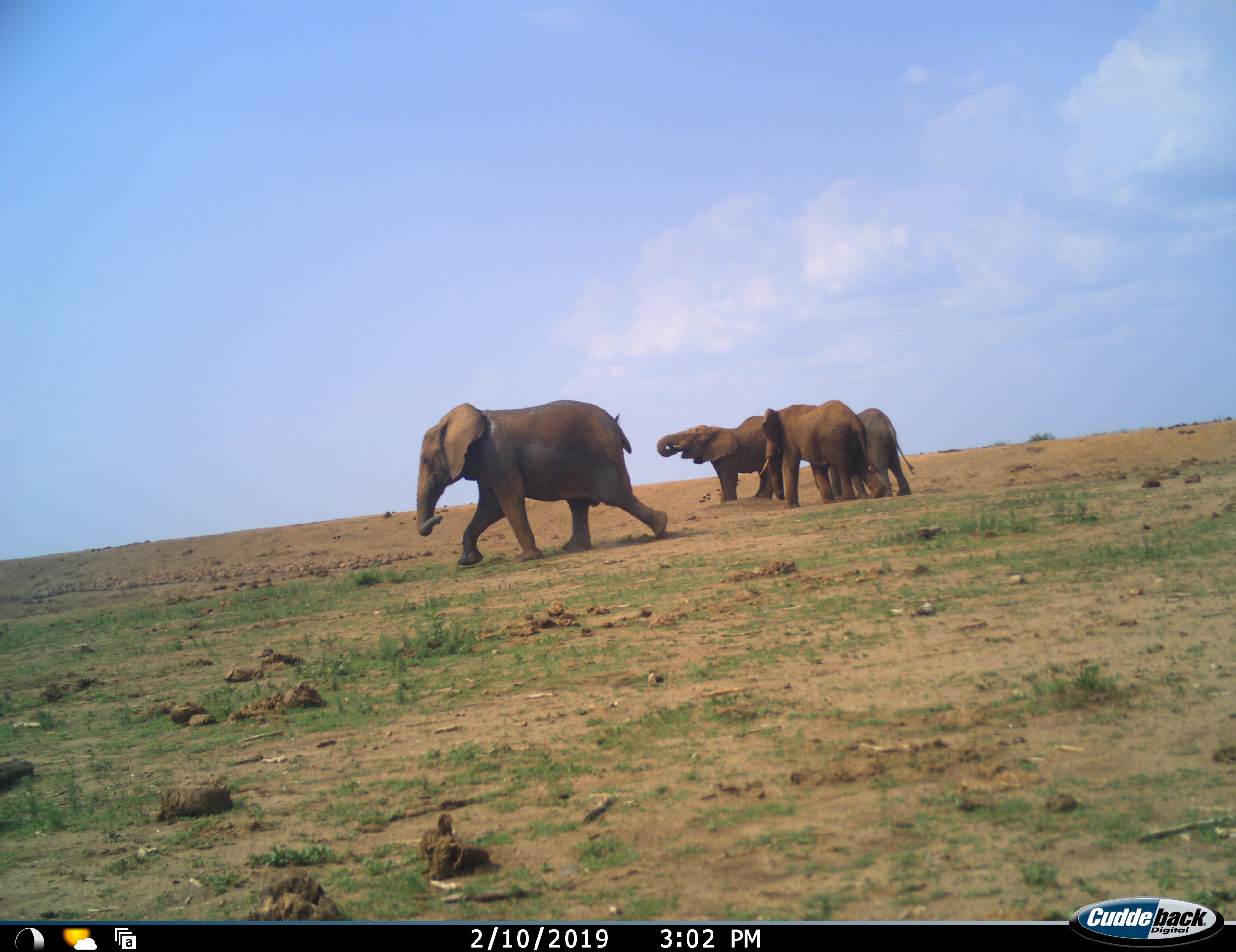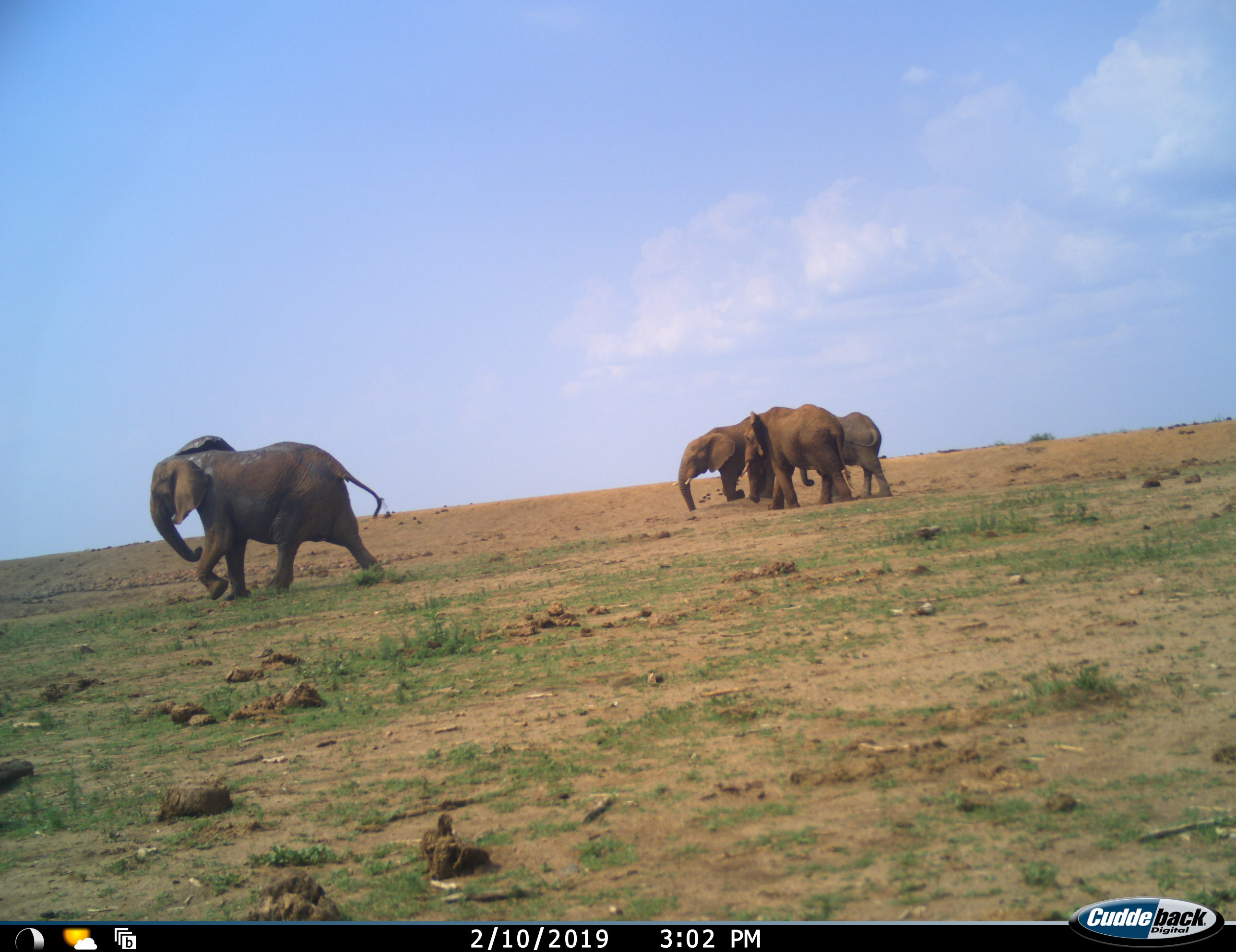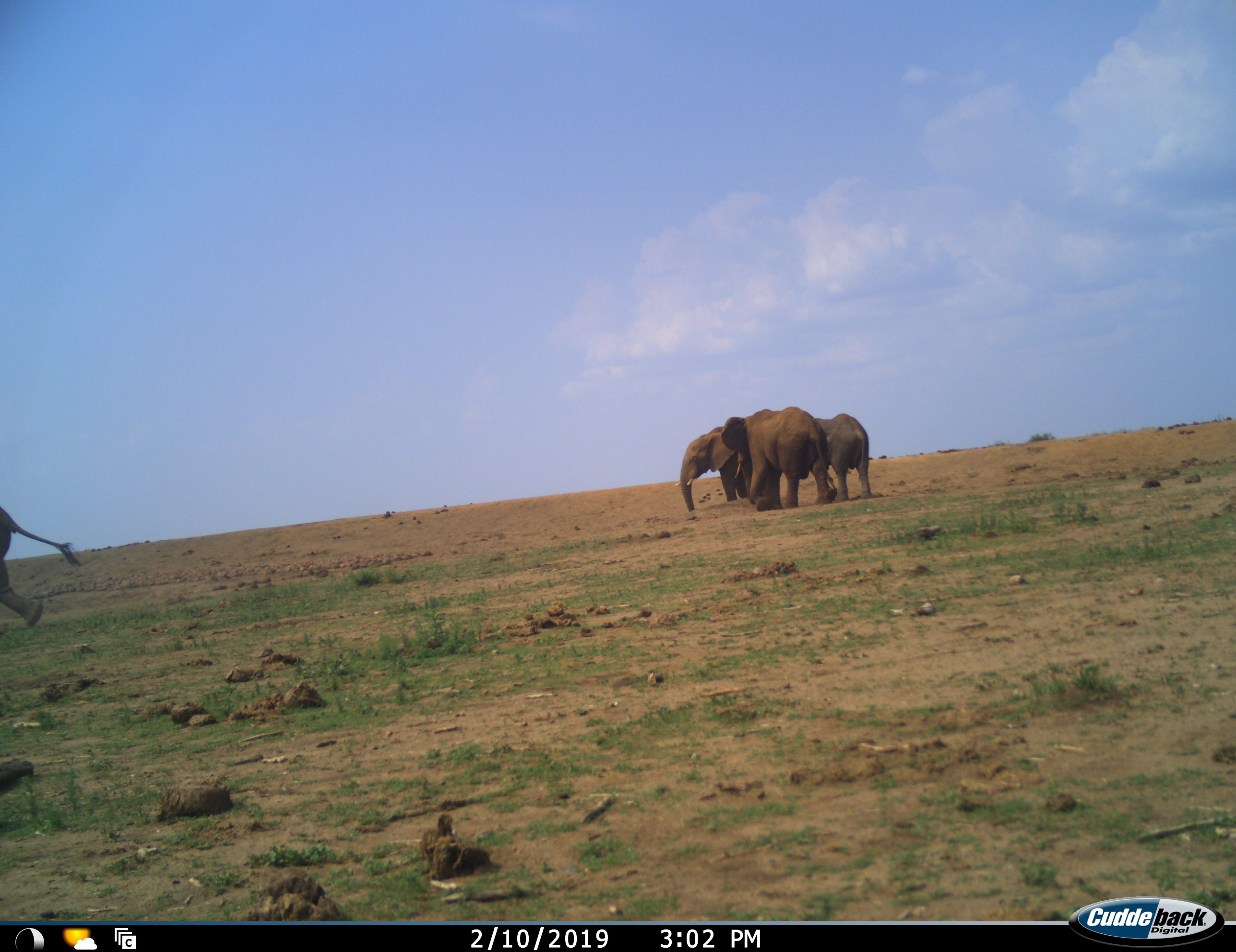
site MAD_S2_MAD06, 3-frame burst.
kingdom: Animalia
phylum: Chordata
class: Mammalia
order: Proboscidea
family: Elephantidae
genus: Loxodonta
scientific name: Loxodonta africana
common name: african bush elephant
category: elephant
Elephant (african bush elephant) (Loxodonta africana), count 4. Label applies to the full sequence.